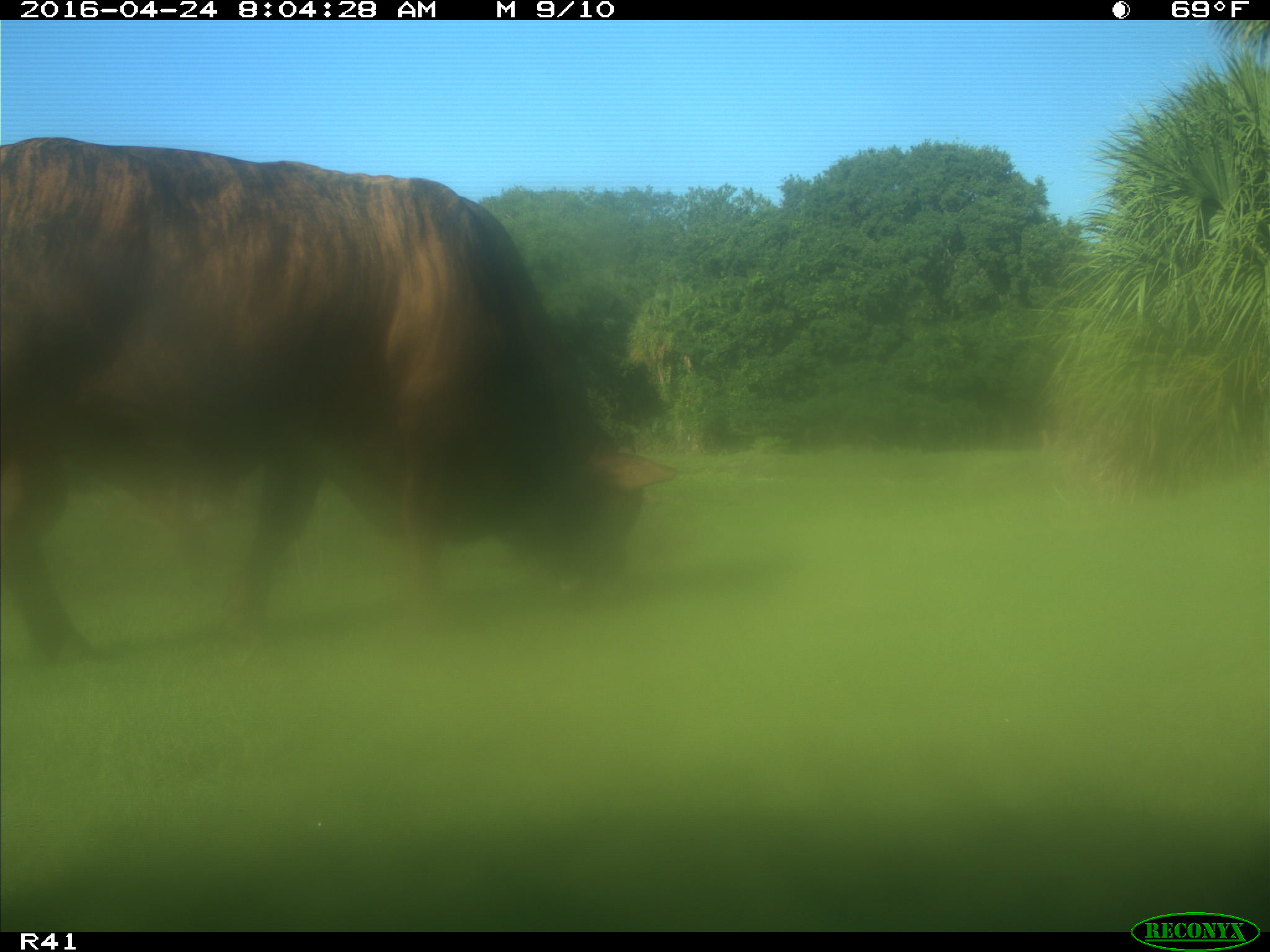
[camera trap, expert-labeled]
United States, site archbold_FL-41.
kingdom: Animalia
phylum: Chordata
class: Mammalia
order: Artiodactyla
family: Bovidae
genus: Bos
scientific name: Bos taurus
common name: domestic cow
Bos taurus (domestic cow).